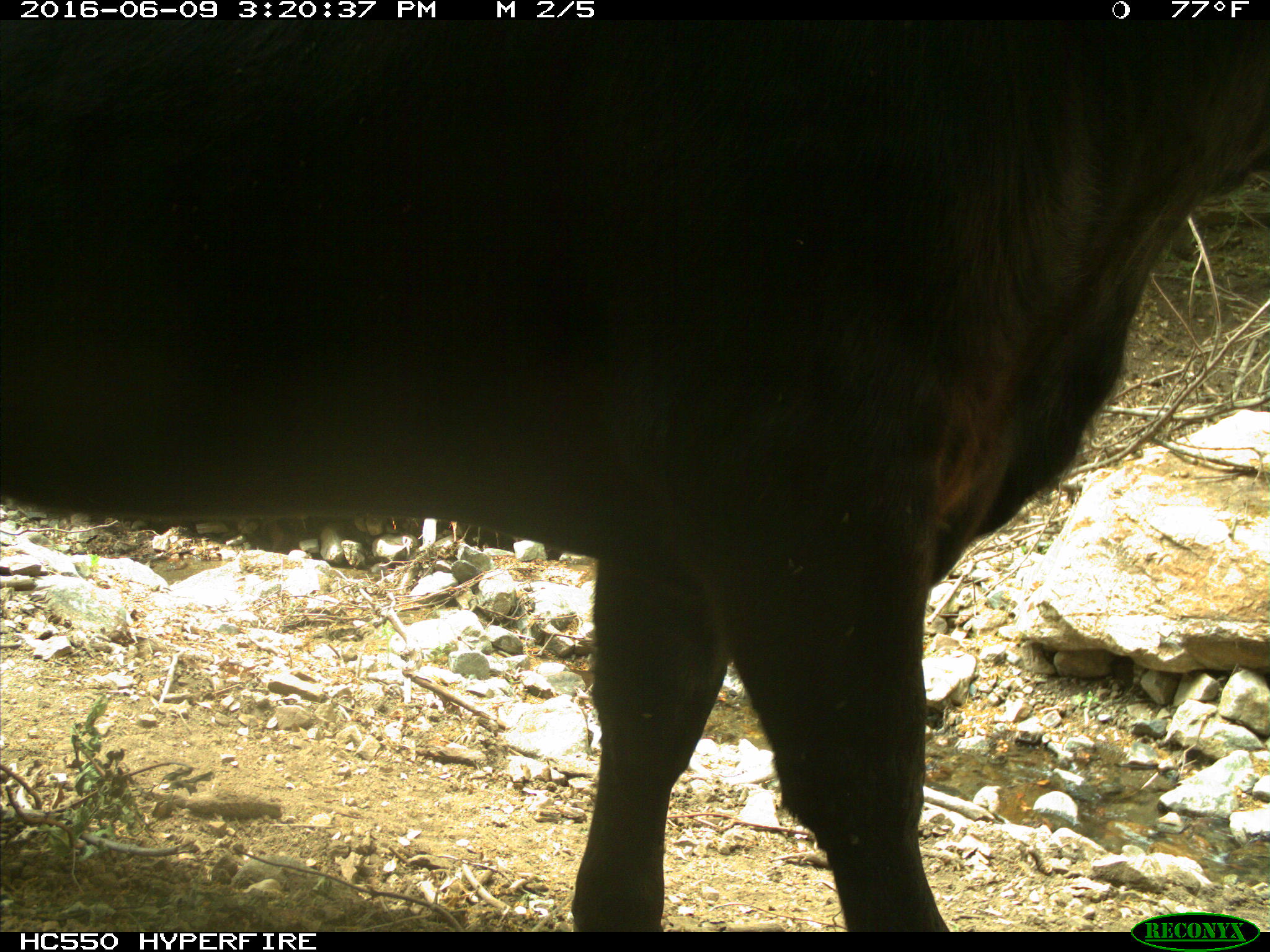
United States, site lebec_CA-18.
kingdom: Animalia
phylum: Chordata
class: Mammalia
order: Artiodactyla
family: Bovidae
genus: Bos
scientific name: Bos taurus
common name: domestic cow